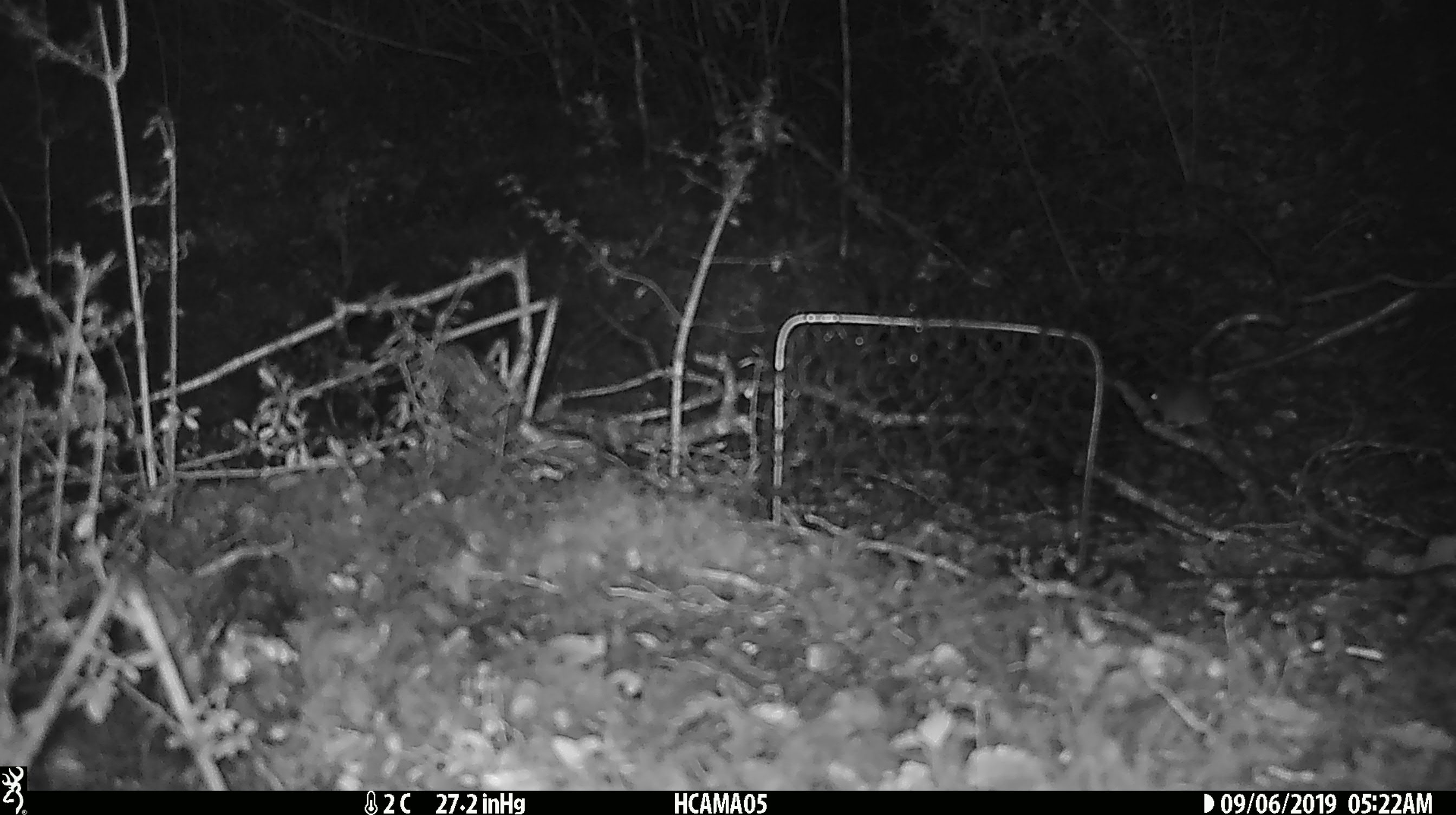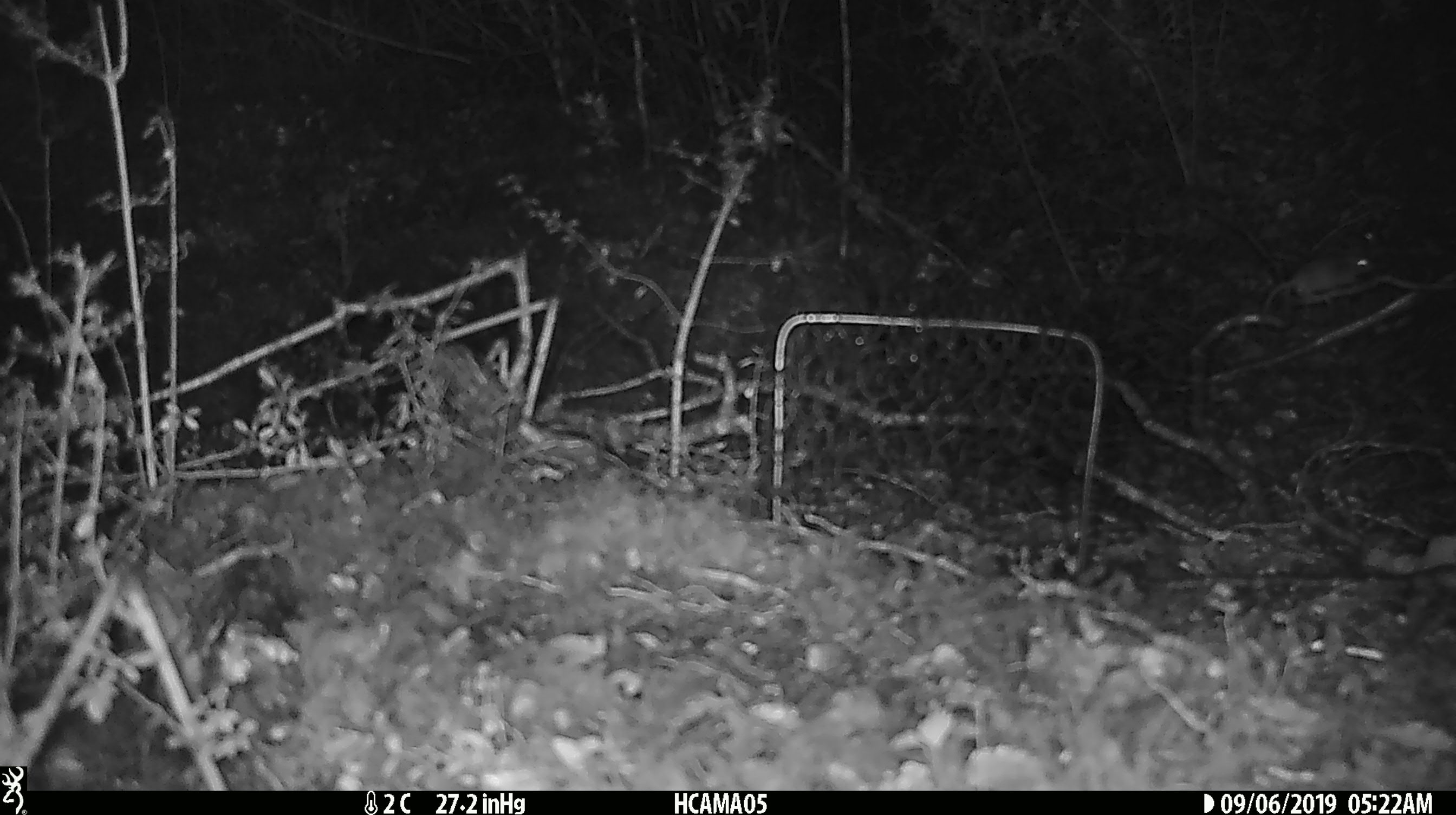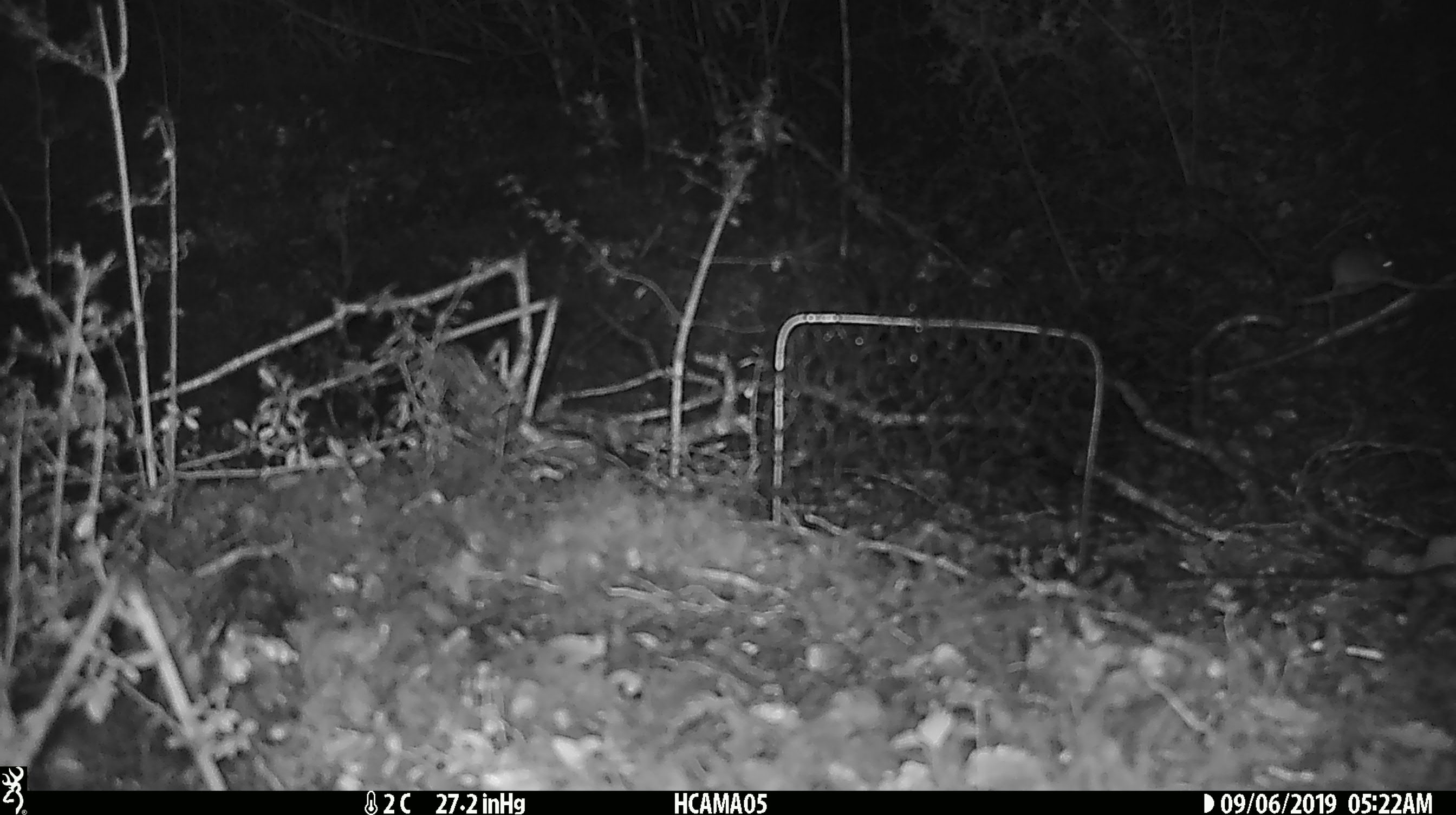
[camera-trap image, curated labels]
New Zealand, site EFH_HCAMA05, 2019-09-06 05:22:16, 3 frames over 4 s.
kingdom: Animalia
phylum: Chordata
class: Mammalia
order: Rodentia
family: Muridae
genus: Mus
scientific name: Mus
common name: mouse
Mouse (Mus).